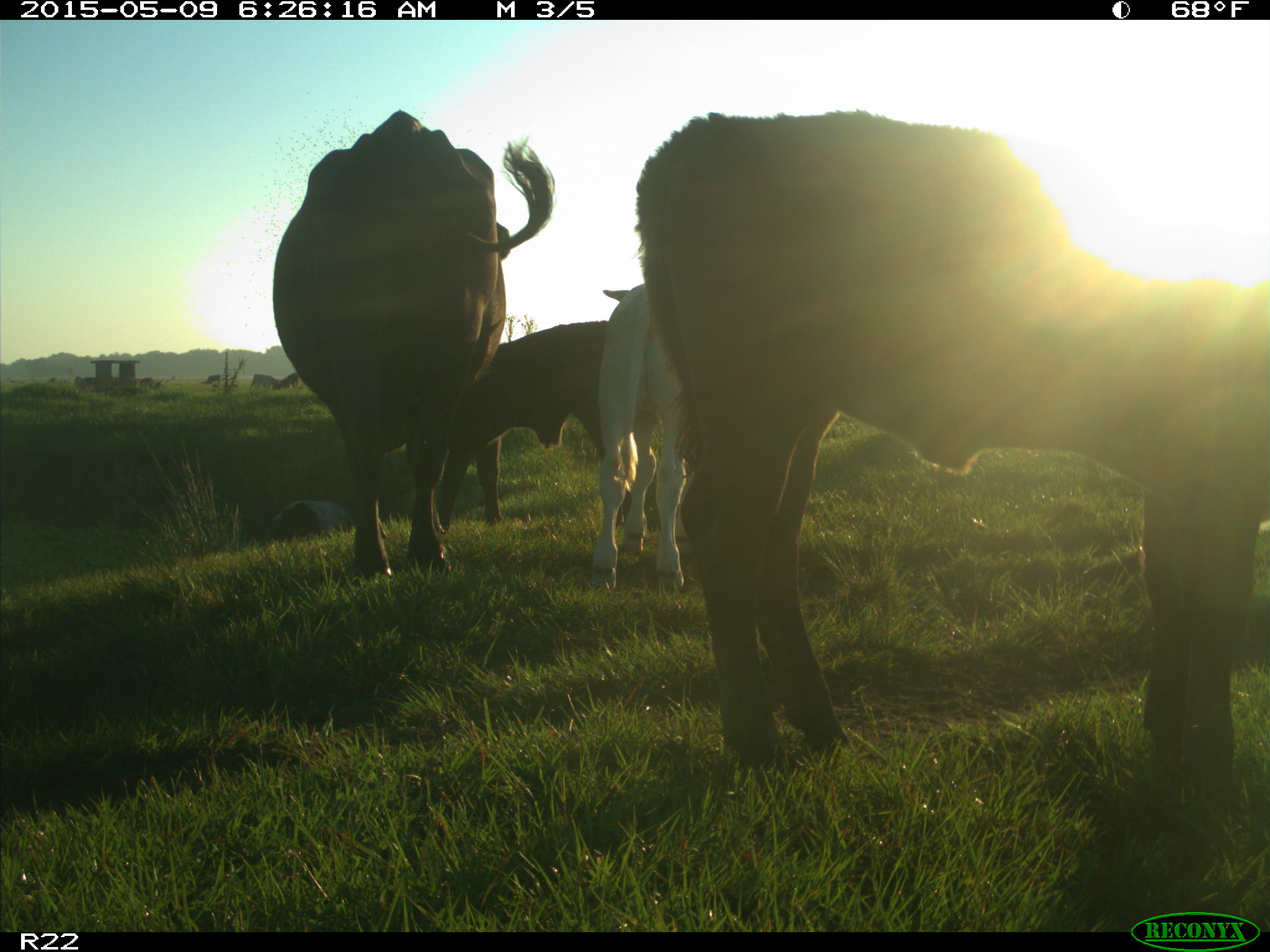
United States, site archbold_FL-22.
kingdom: Animalia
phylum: Chordata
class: Mammalia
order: Artiodactyla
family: Bovidae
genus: Bos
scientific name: Bos taurus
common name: domestic cow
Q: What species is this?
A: Bos taurus (domestic cow).